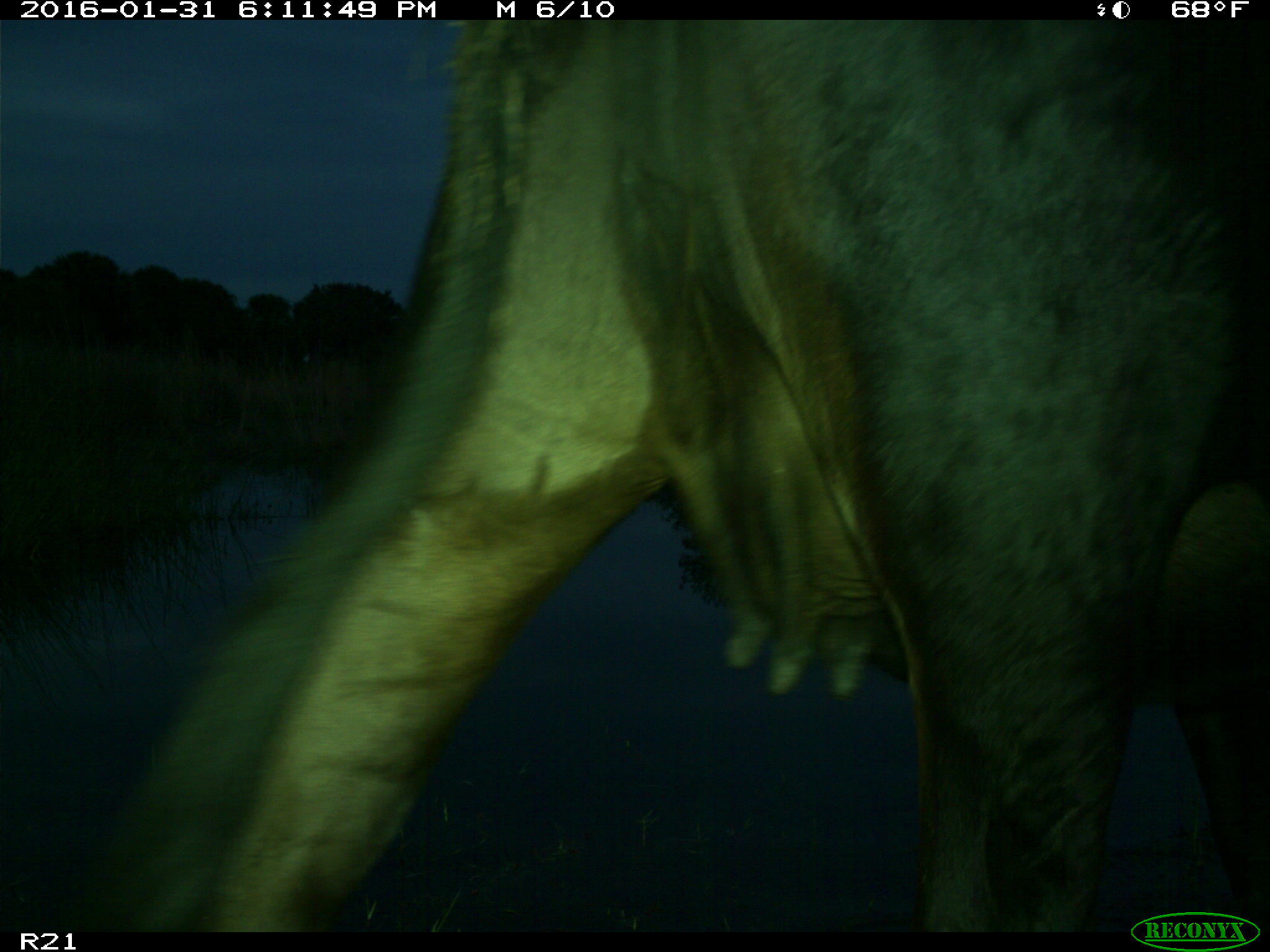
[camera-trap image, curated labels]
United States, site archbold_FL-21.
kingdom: Animalia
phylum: Chordata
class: Mammalia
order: Artiodactyla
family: Bovidae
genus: Bos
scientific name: Bos taurus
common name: domestic cow